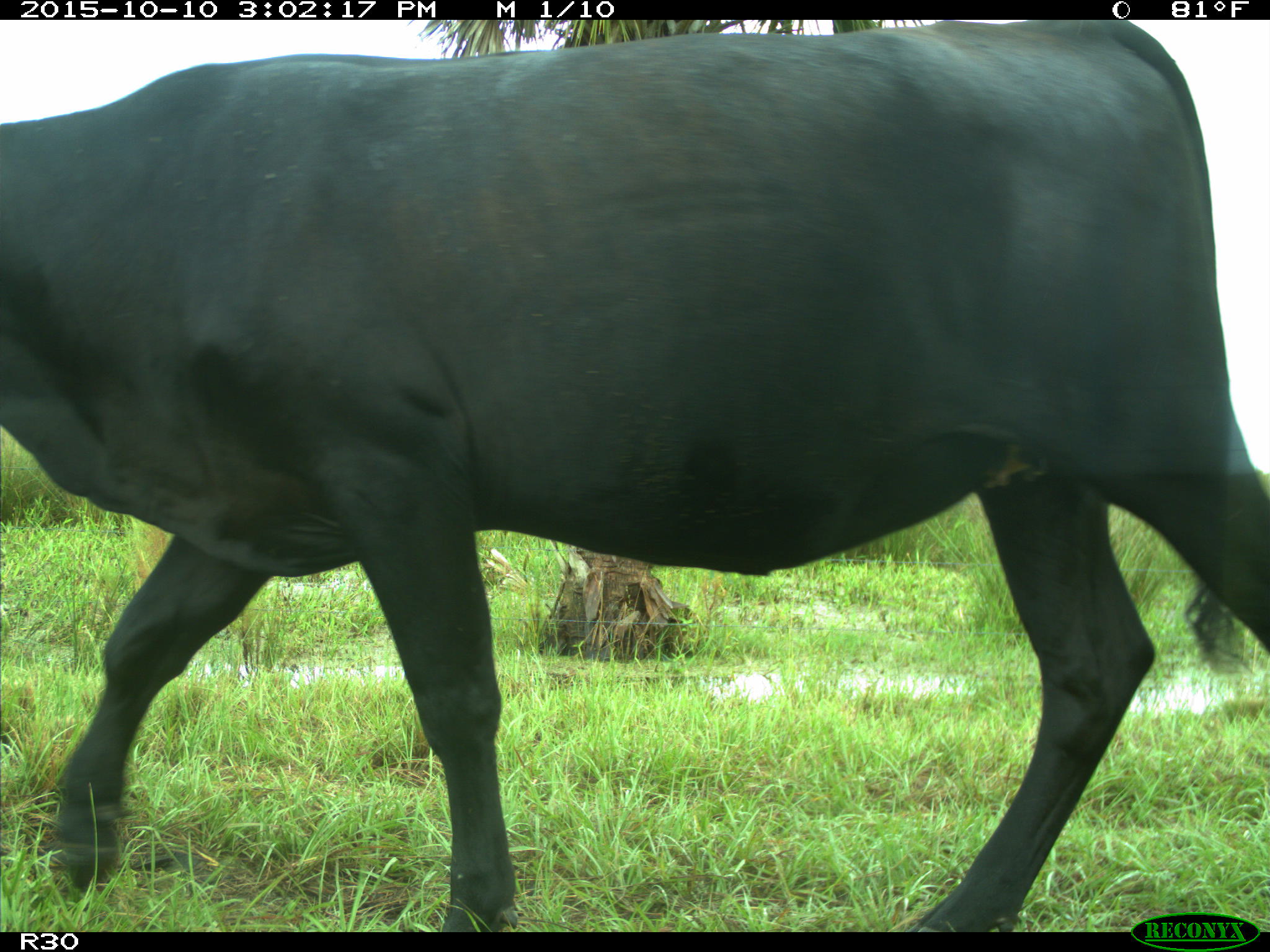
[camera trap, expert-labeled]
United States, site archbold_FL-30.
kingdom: Animalia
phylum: Chordata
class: Mammalia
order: Artiodactyla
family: Bovidae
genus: Bos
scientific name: Bos taurus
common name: domestic cow